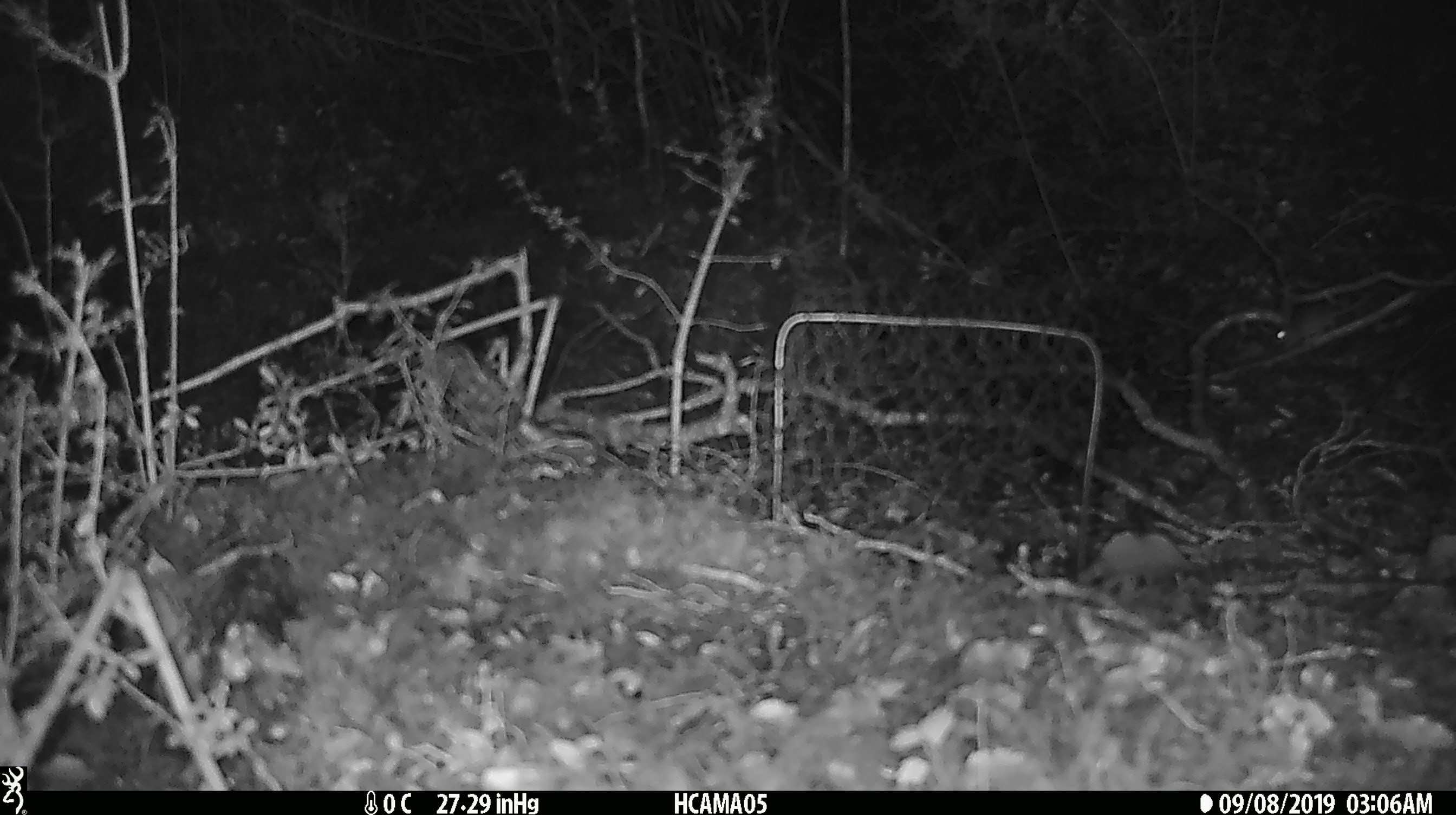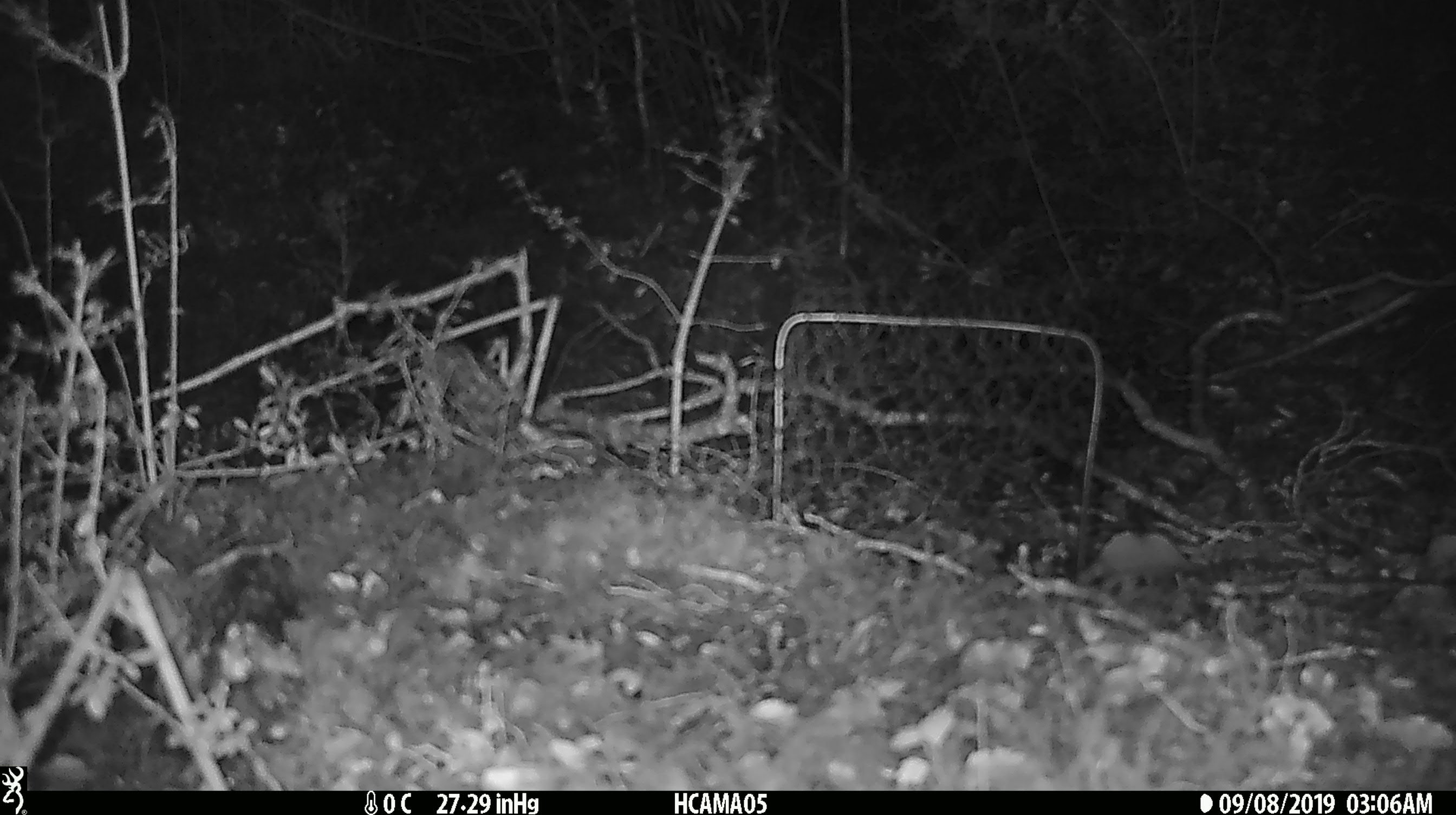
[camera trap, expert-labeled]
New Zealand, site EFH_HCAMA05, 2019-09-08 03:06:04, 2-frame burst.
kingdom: Animalia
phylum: Chordata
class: Mammalia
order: Rodentia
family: Muridae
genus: Mus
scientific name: Mus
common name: mouse